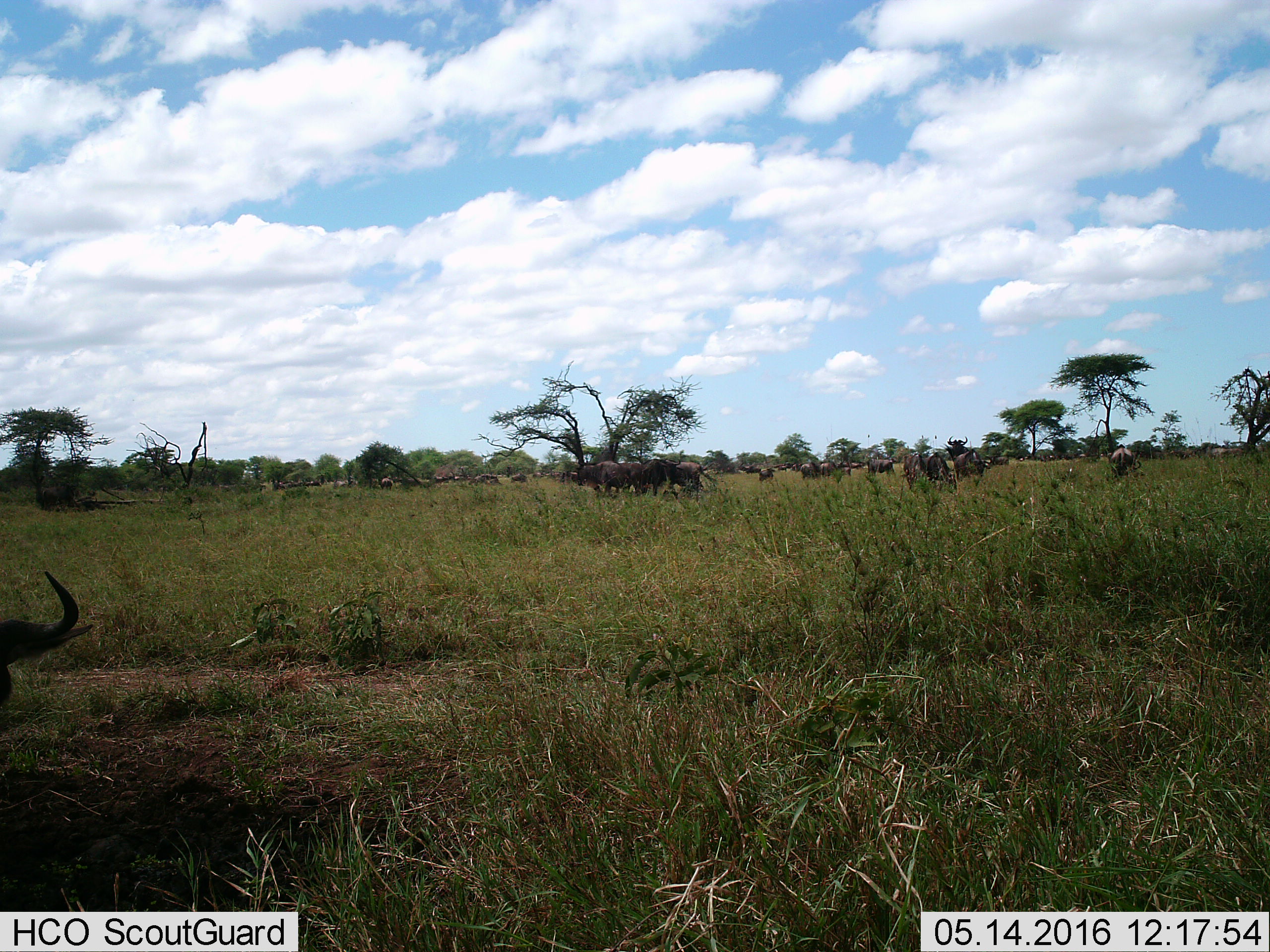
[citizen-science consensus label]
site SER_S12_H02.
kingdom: Animalia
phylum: Chordata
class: Mammalia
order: Artiodactyla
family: Bovidae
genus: Connochaetes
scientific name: Connochaetes taurinus taurinus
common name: blue wildebeest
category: wildebeestblue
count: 11-50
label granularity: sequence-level